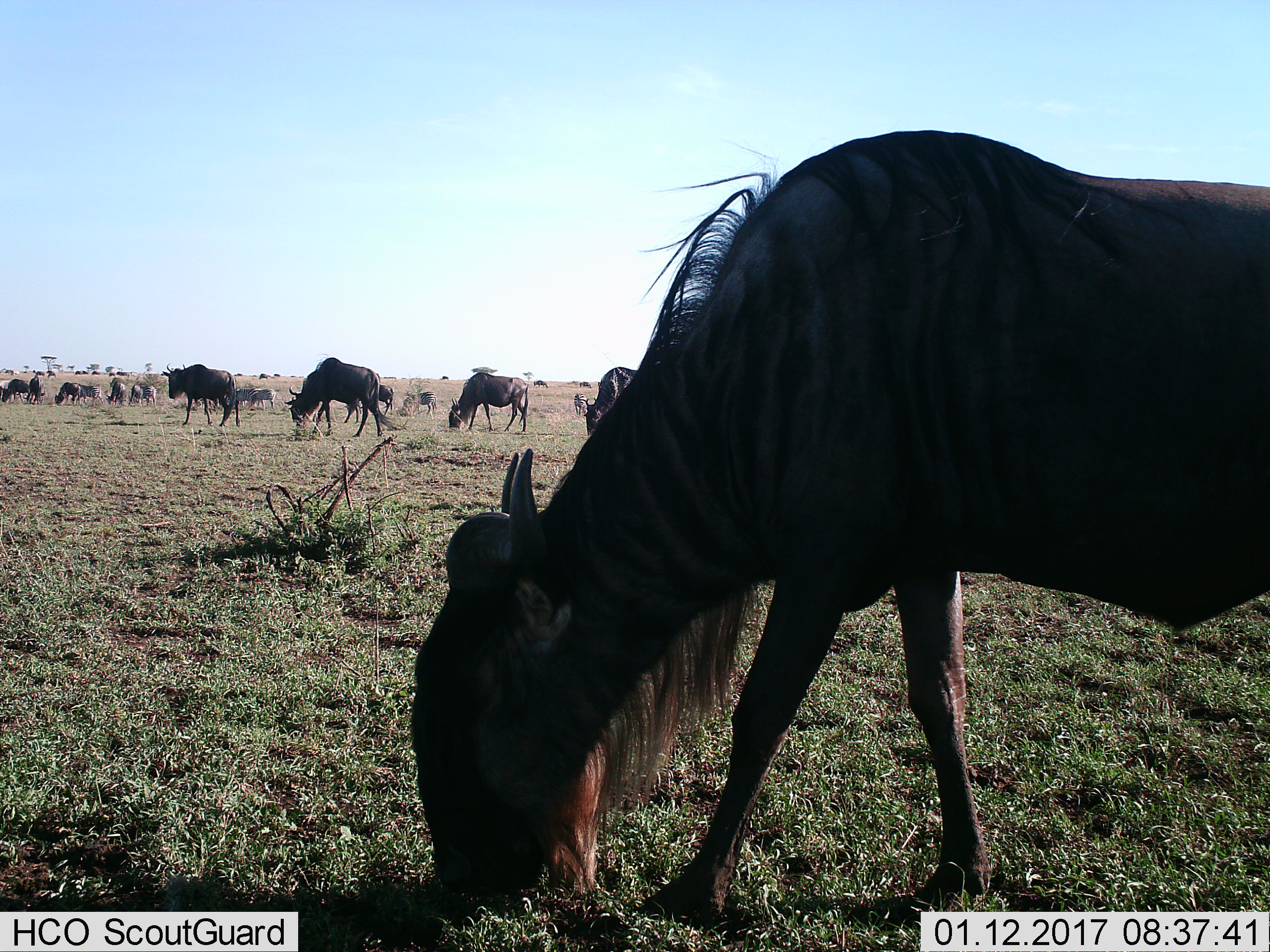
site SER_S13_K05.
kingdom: Animalia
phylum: Chordata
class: Mammalia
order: Artiodactyla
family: Bovidae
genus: Connochaetes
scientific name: Connochaetes taurinus taurinus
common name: blue wildebeest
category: wildebeestblue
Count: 11-50.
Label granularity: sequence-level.